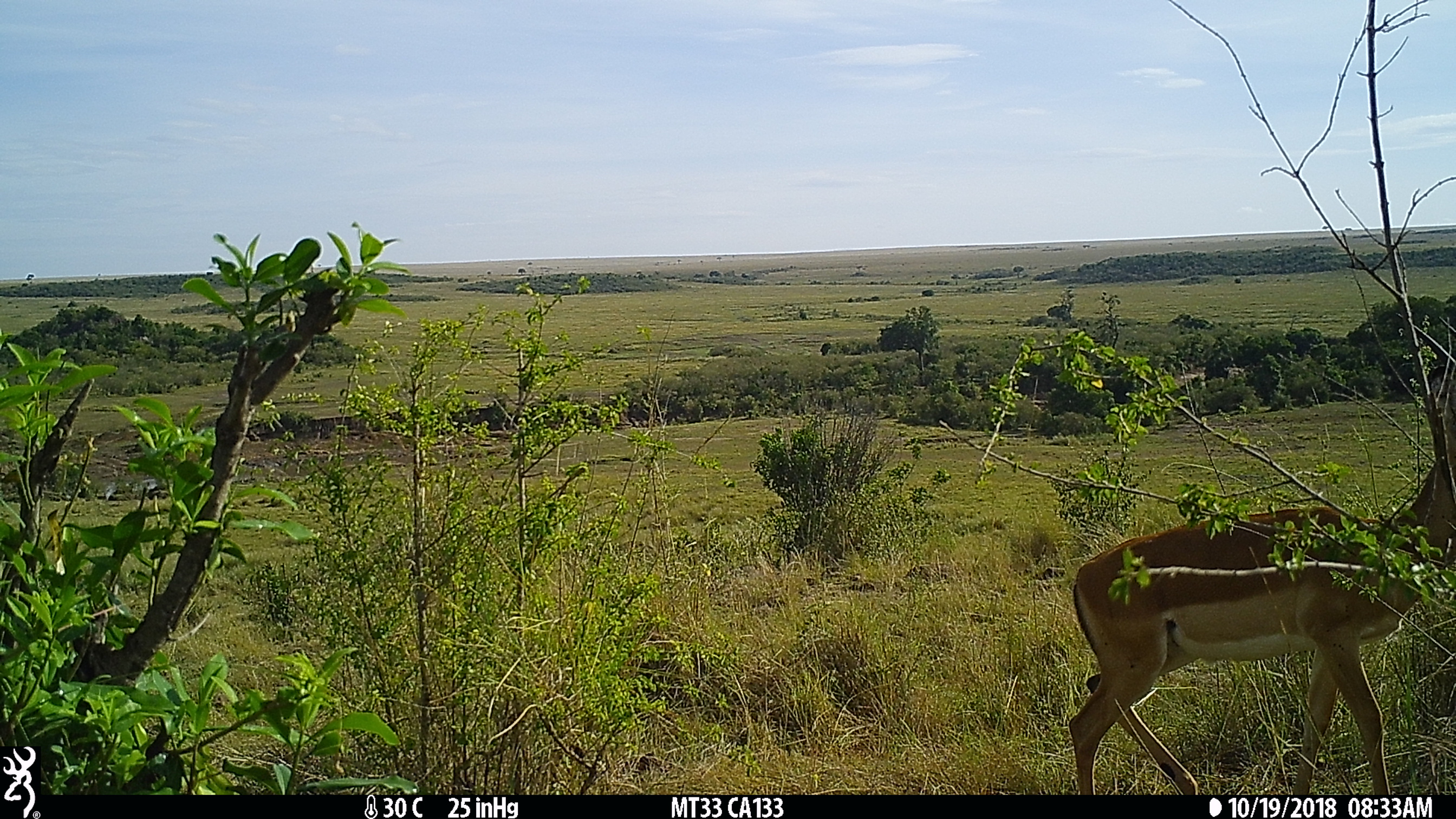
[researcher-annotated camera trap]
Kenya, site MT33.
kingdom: Animalia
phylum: Chordata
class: Mammalia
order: Artiodactyla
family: Bovidae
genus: Aepyceros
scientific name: Aepyceros melampus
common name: impala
Impala (Aepyceros melampus).